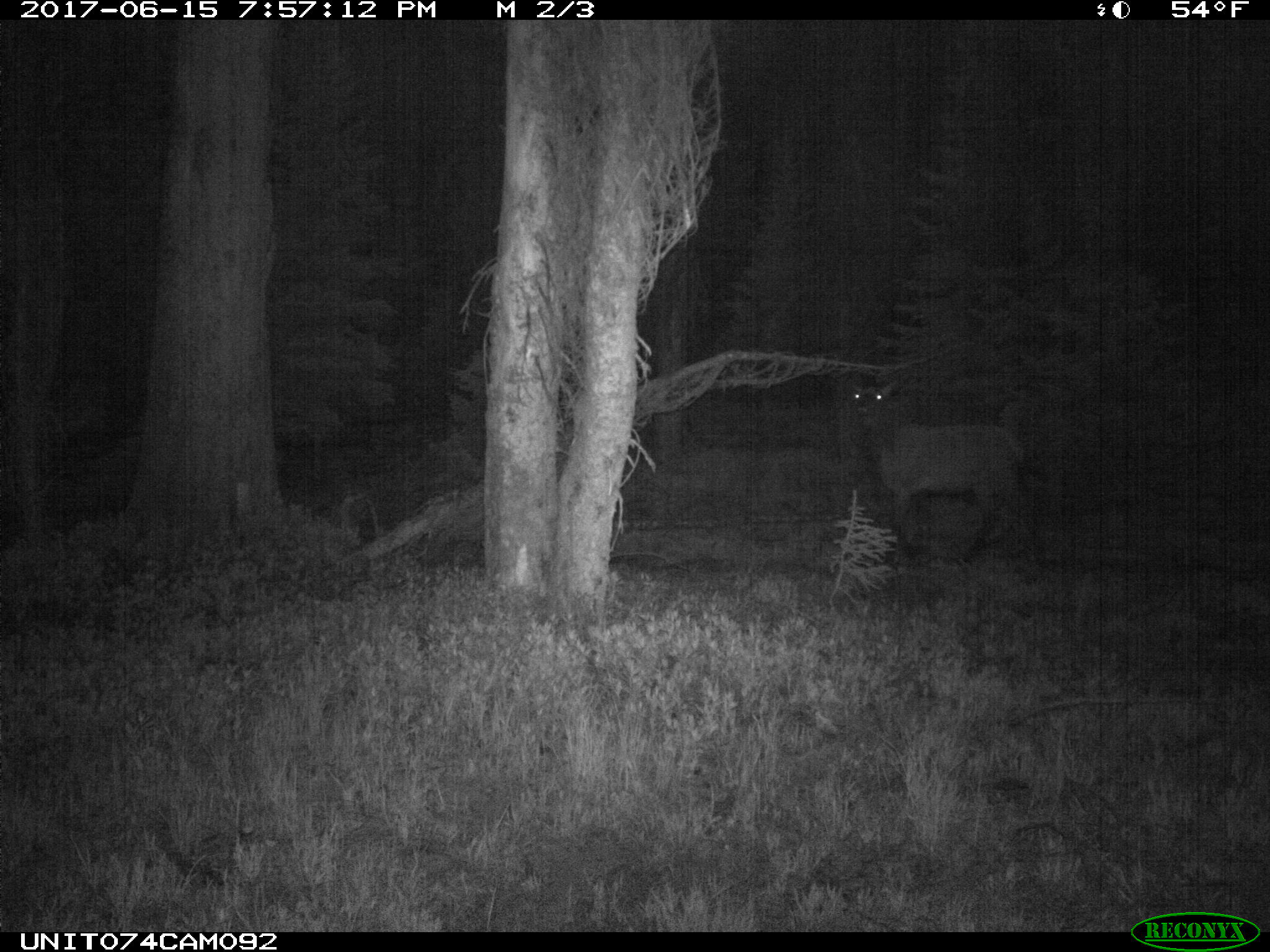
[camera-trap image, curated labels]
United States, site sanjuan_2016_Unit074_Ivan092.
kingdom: Animalia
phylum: Chordata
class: Mammalia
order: Artiodactyla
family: Cervidae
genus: Cervus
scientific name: Cervus elaphus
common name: red deer